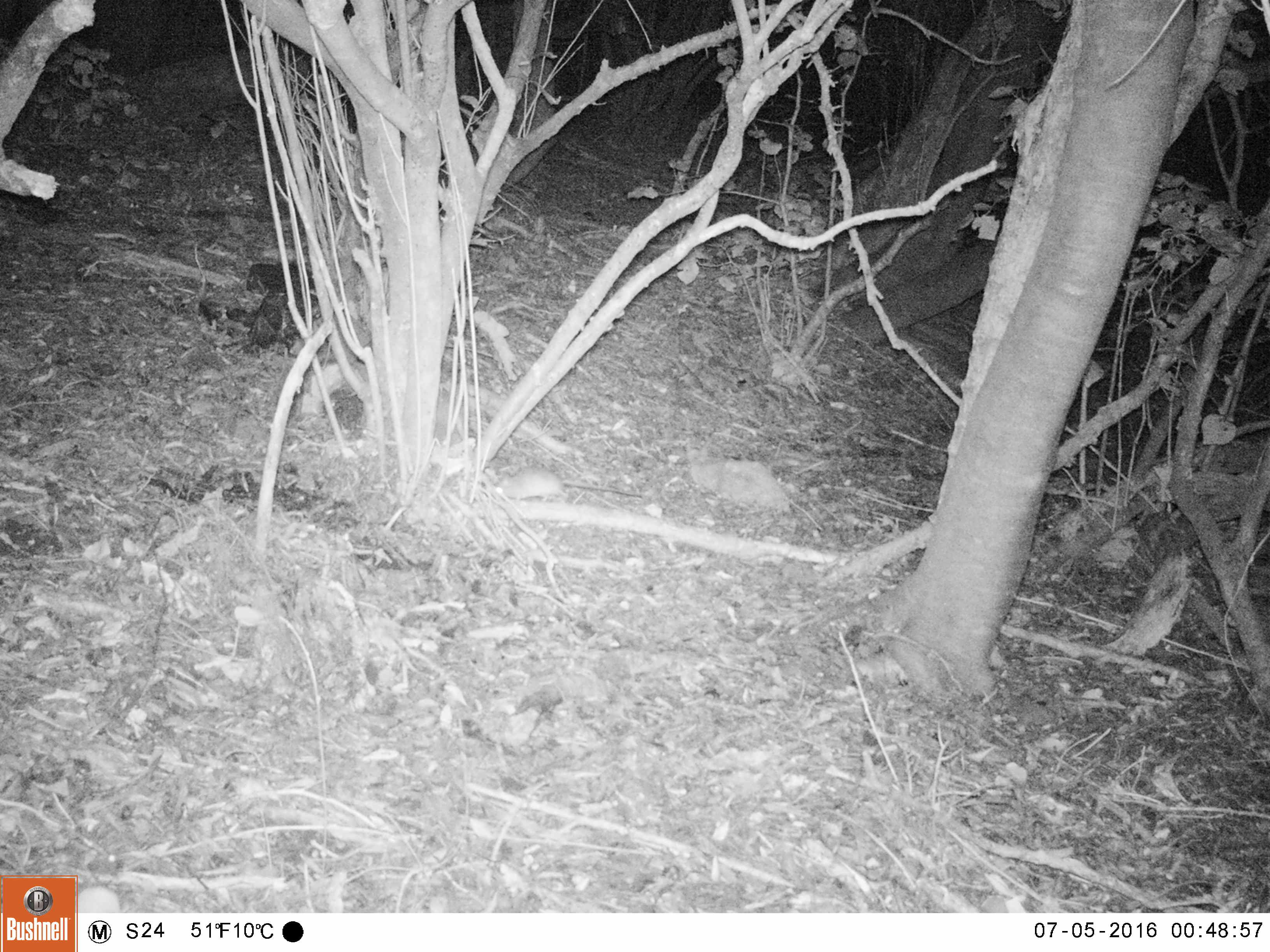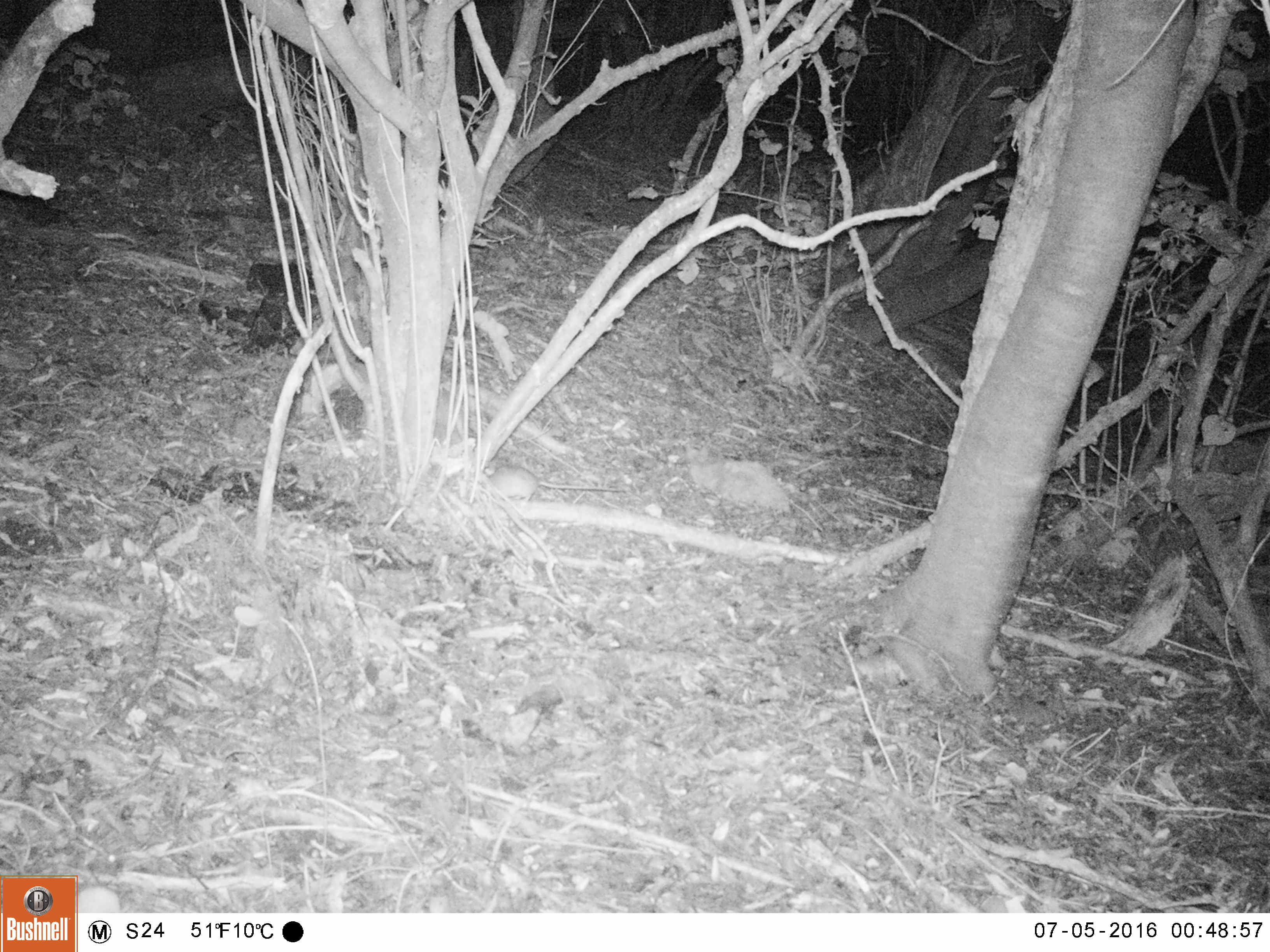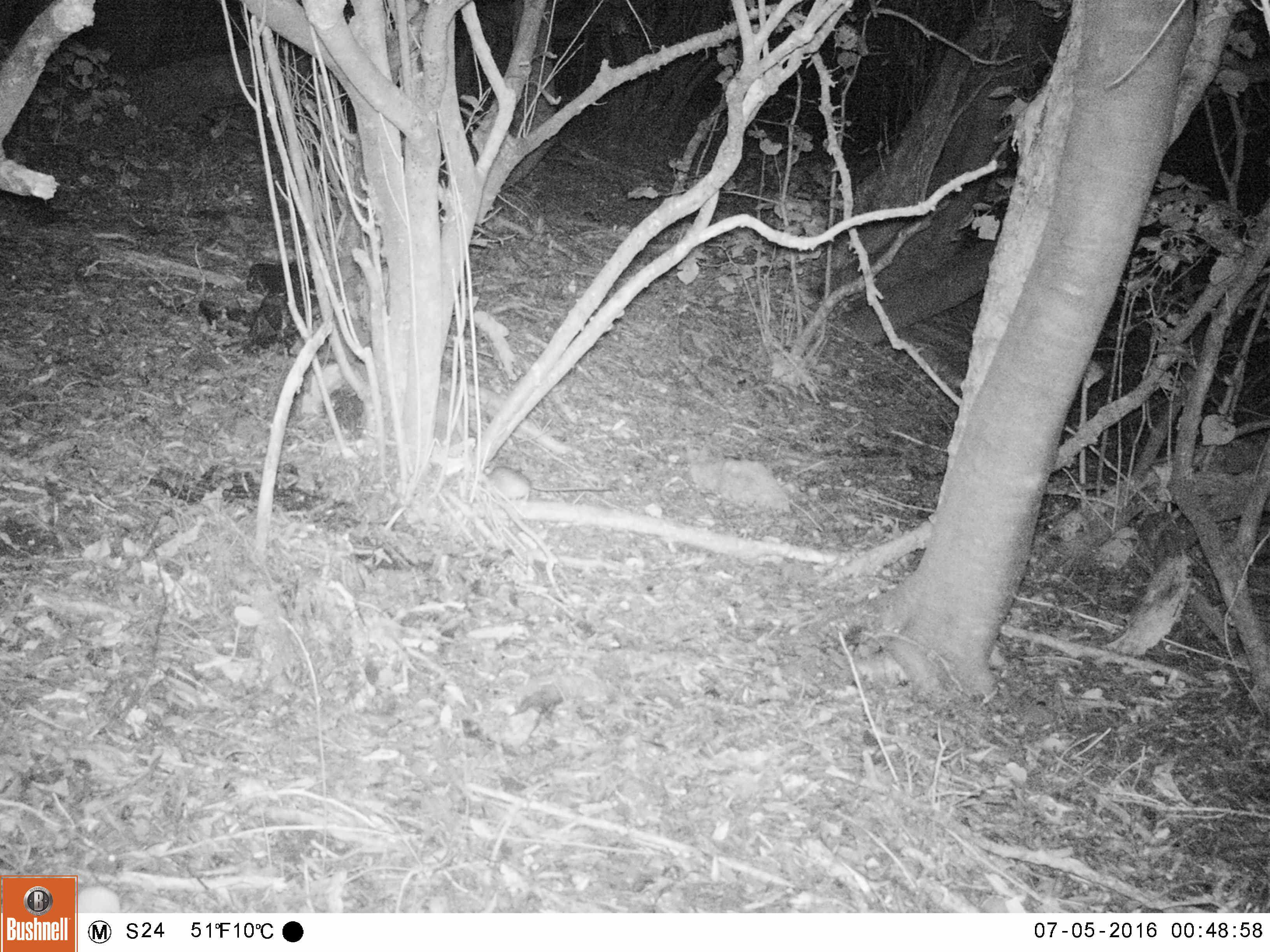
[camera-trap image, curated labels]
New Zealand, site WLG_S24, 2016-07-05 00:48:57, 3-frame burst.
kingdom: Animalia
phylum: Chordata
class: Mammalia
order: Rodentia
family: Muridae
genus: Rattus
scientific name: Rattus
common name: rat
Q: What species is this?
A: Rat (Rattus).